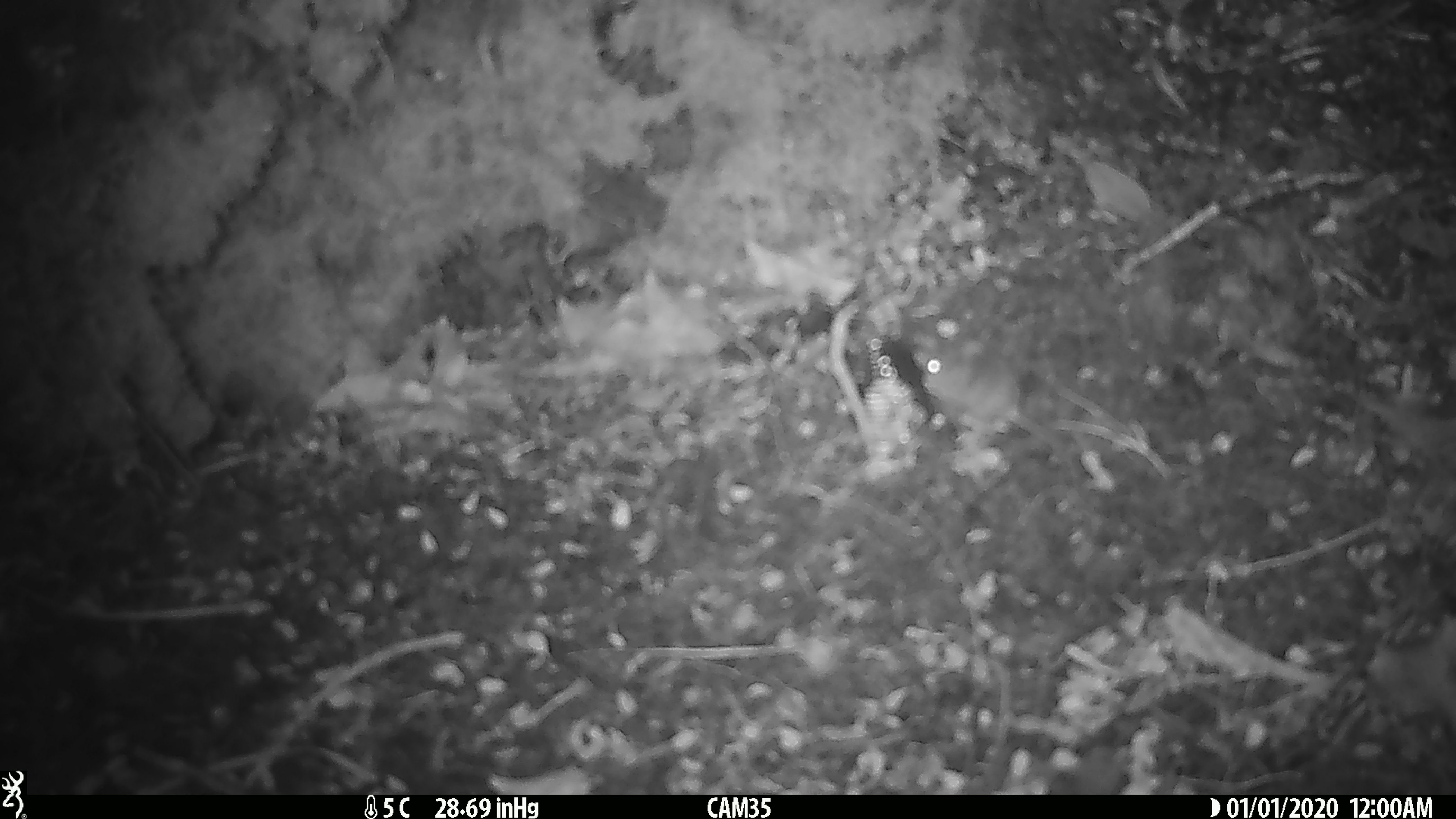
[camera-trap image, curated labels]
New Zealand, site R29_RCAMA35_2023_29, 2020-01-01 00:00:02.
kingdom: Animalia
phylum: Chordata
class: Mammalia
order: Rodentia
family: Muridae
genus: Mus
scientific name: Mus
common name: mouse